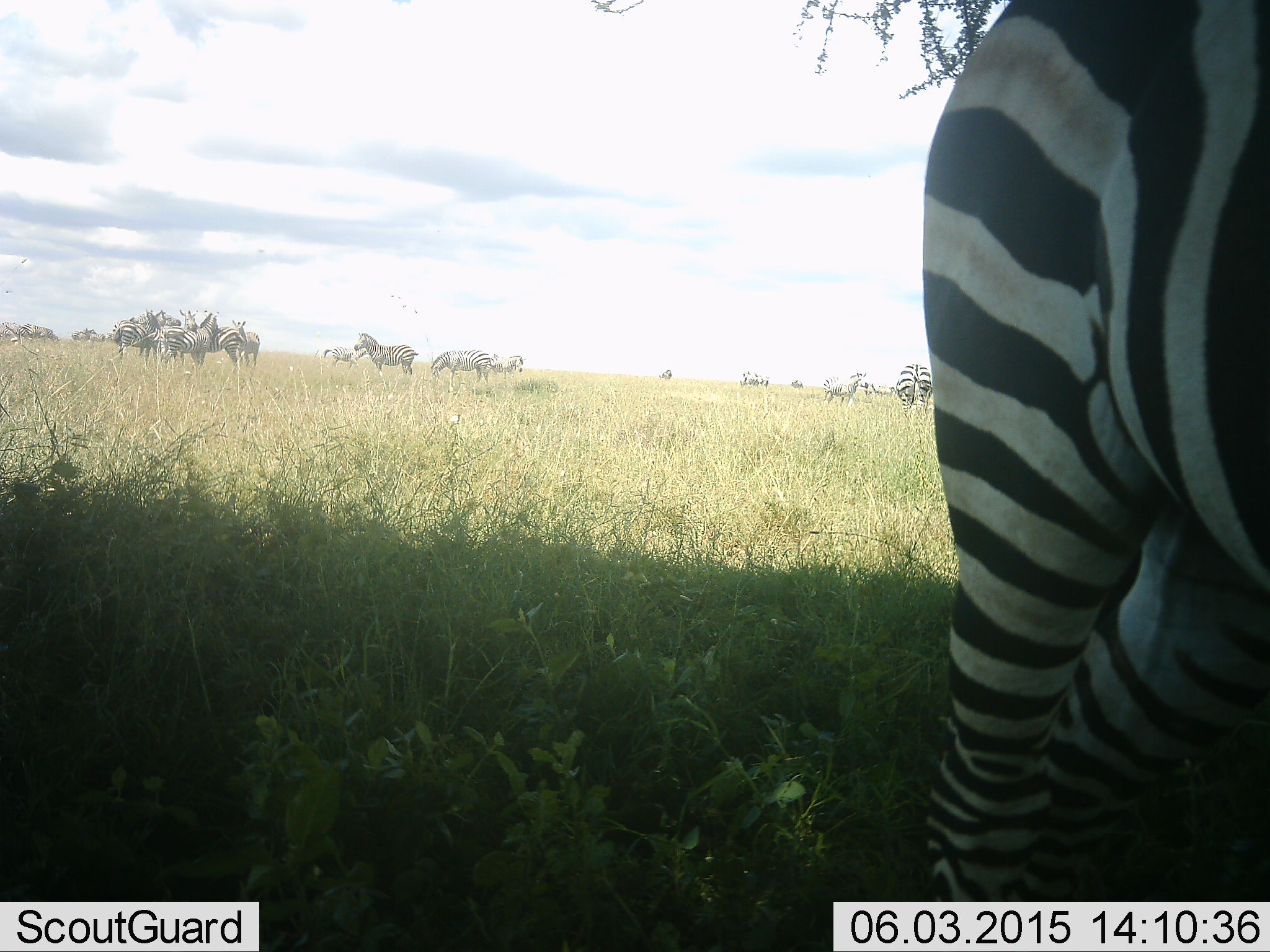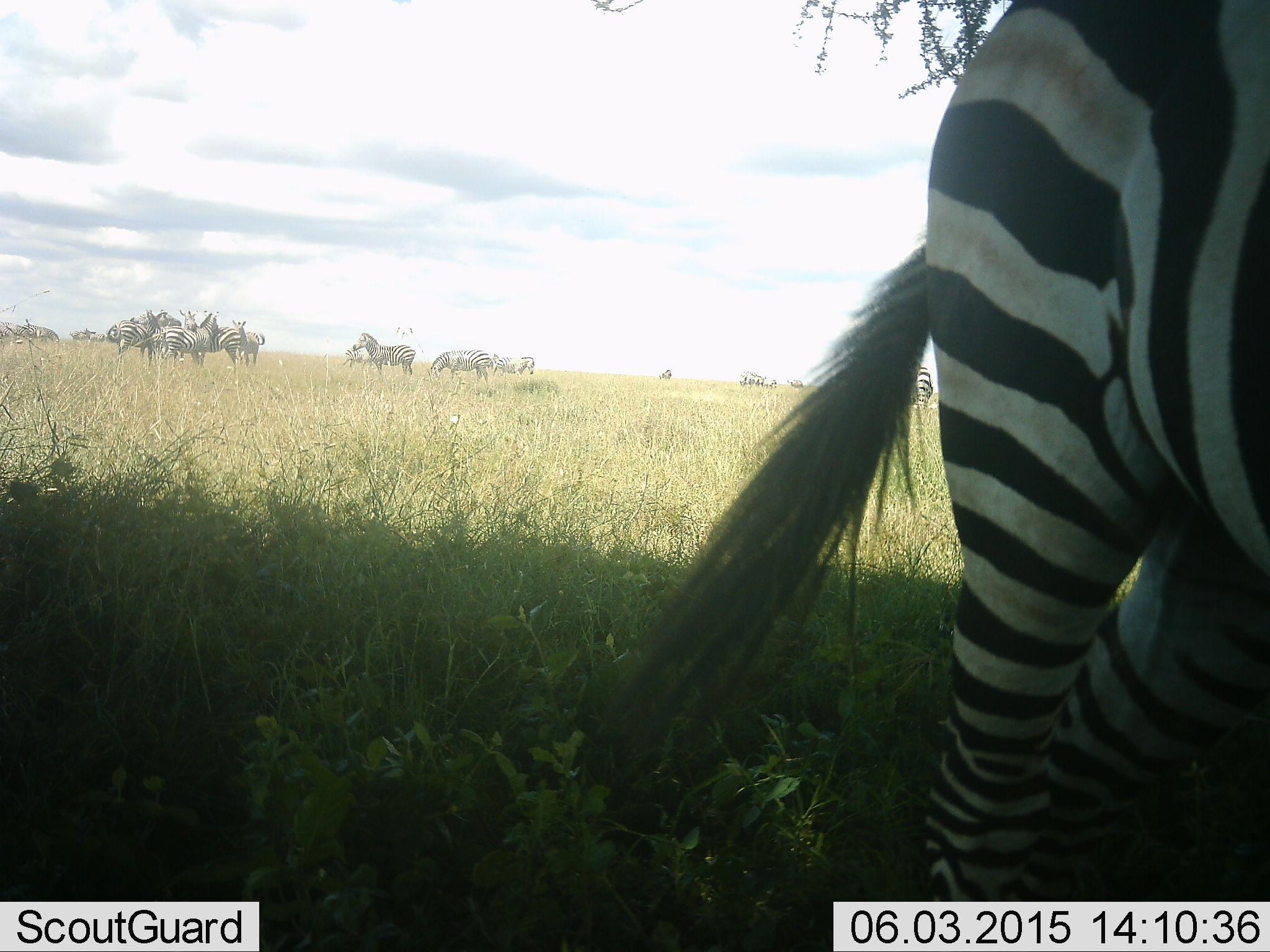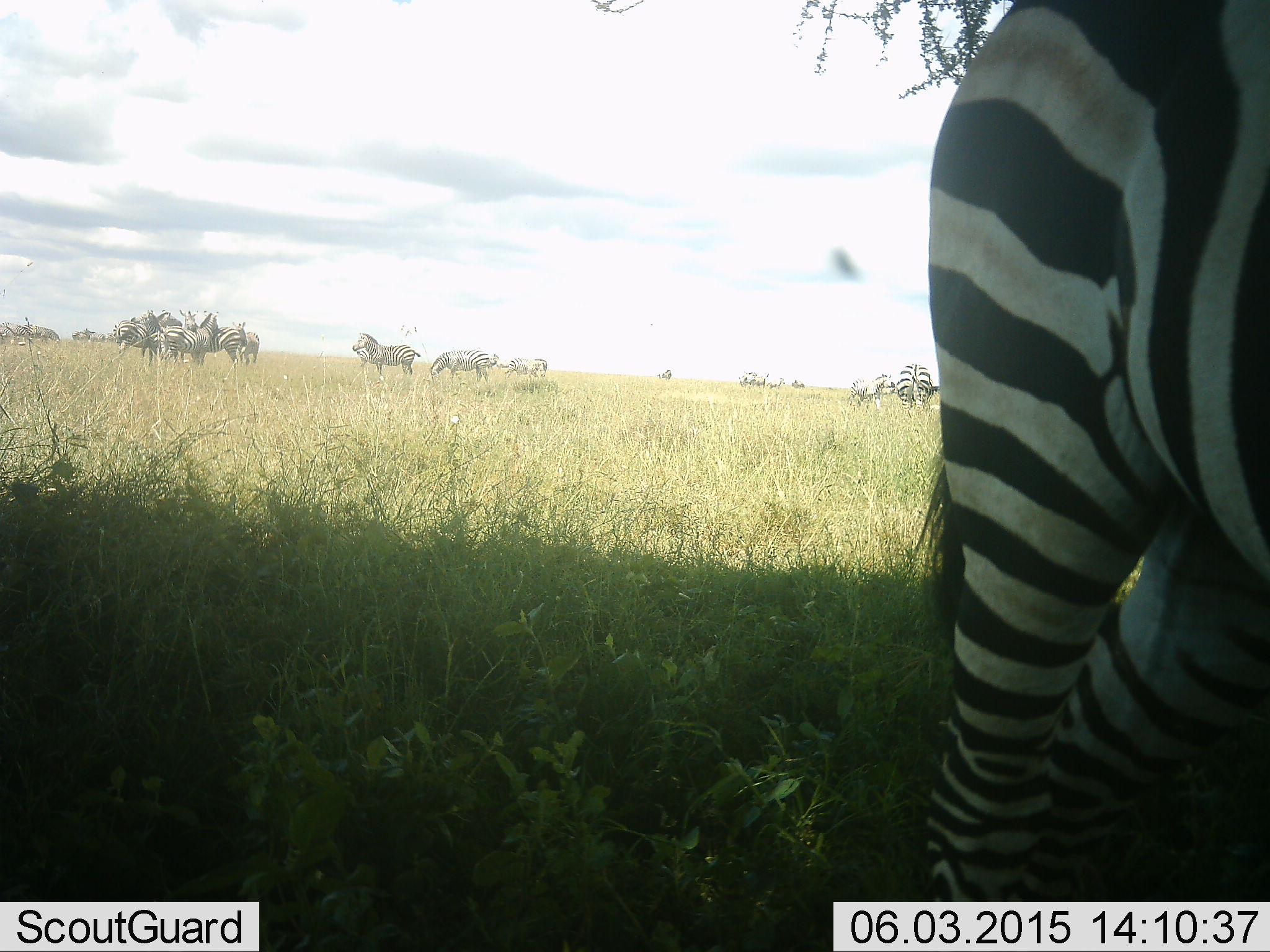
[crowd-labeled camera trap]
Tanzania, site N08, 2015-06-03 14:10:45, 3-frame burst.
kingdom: Animalia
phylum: Chordata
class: Mammalia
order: Perissodactyla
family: Equidae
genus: Equus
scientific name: Equus quagga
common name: plains zebra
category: zebra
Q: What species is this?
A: Zebra (plains zebra) (Equus quagga).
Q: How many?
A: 11-50.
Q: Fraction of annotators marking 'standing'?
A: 100%.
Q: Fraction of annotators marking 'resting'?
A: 30%.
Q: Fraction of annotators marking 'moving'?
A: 10%.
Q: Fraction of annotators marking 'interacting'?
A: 30%.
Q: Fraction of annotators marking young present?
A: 0%.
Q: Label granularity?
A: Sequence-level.